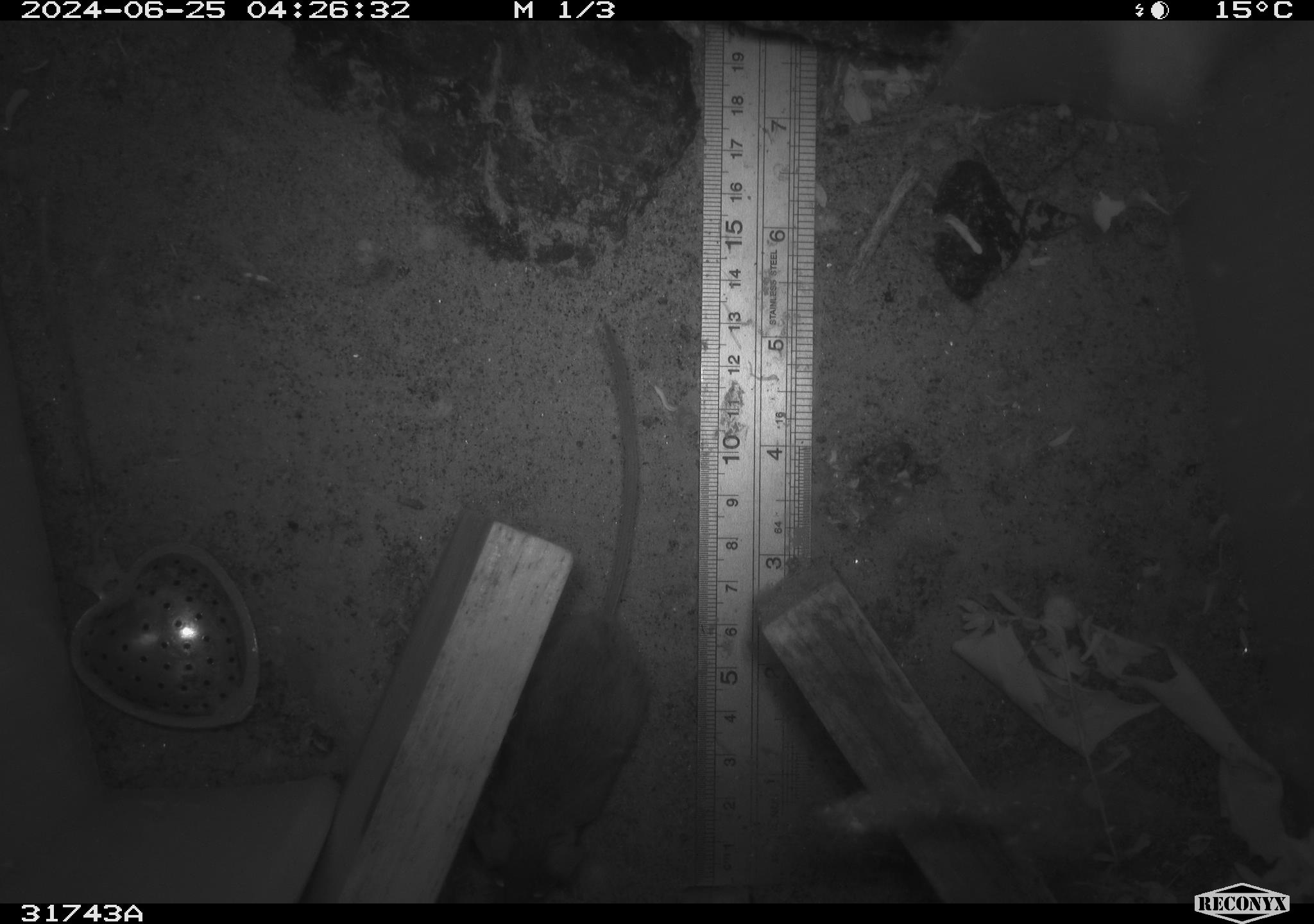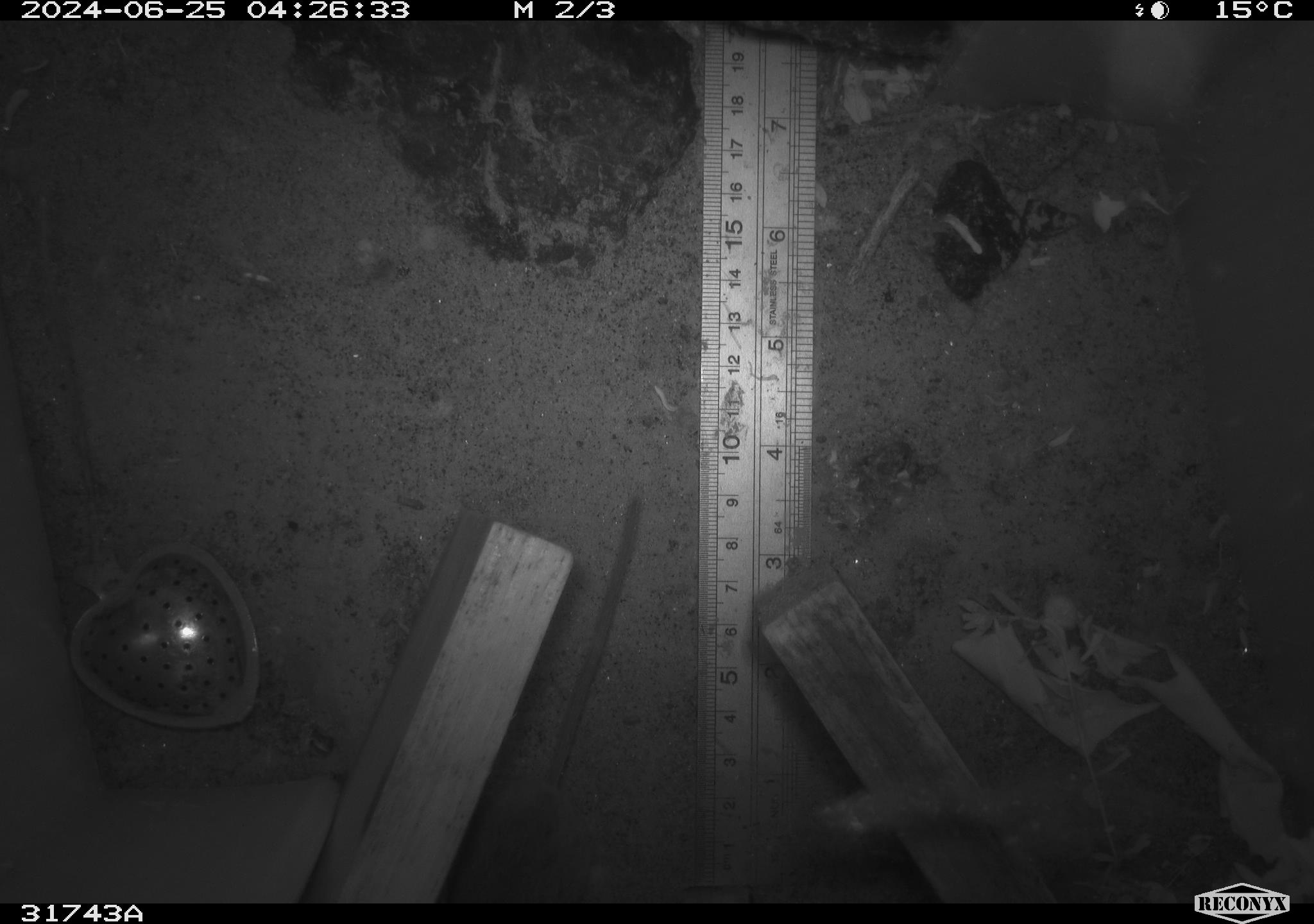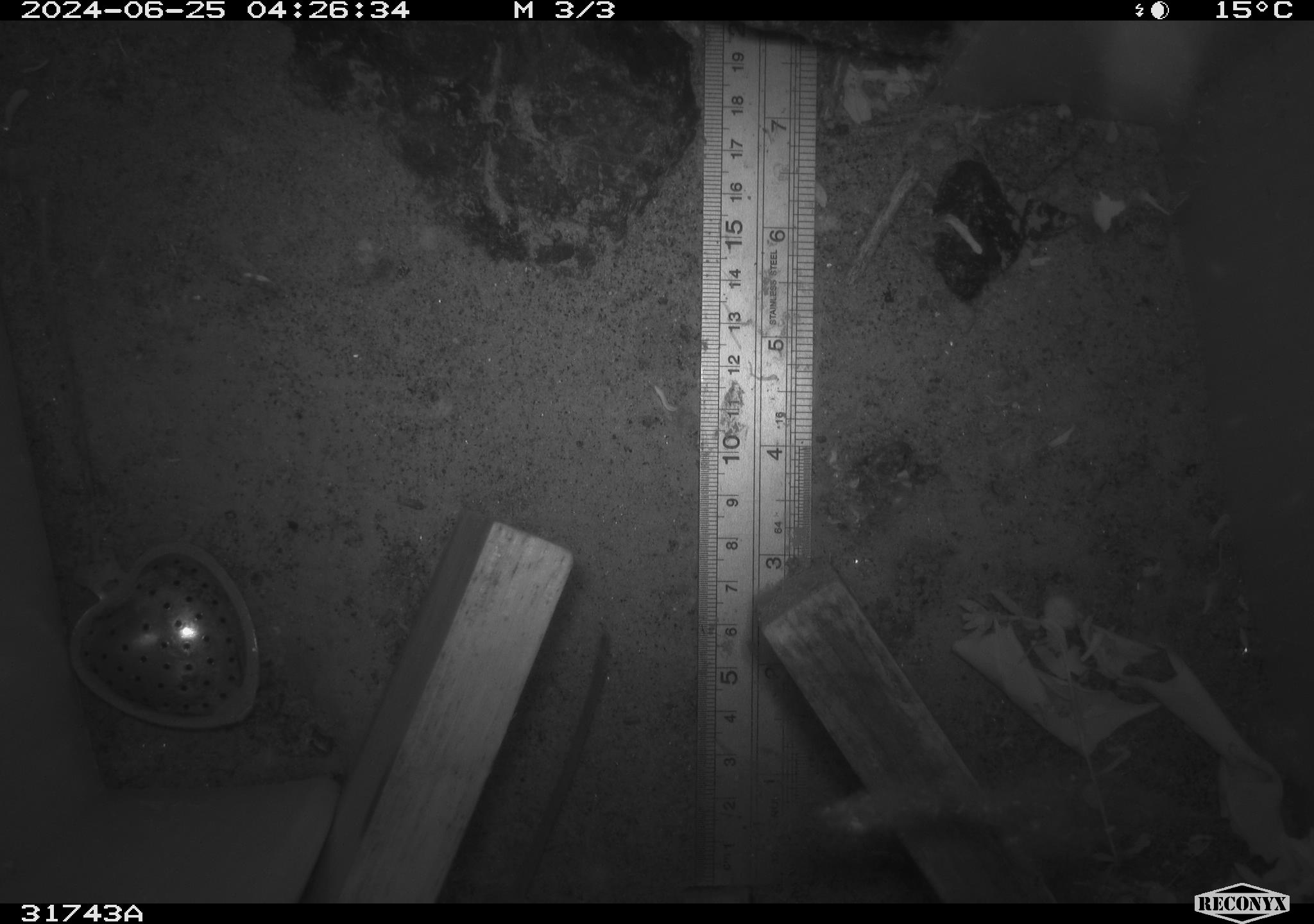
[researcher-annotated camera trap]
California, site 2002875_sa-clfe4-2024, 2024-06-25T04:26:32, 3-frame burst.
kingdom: Animalia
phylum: Chordata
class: Mammalia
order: Rodentia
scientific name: Rodentia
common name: mouse species